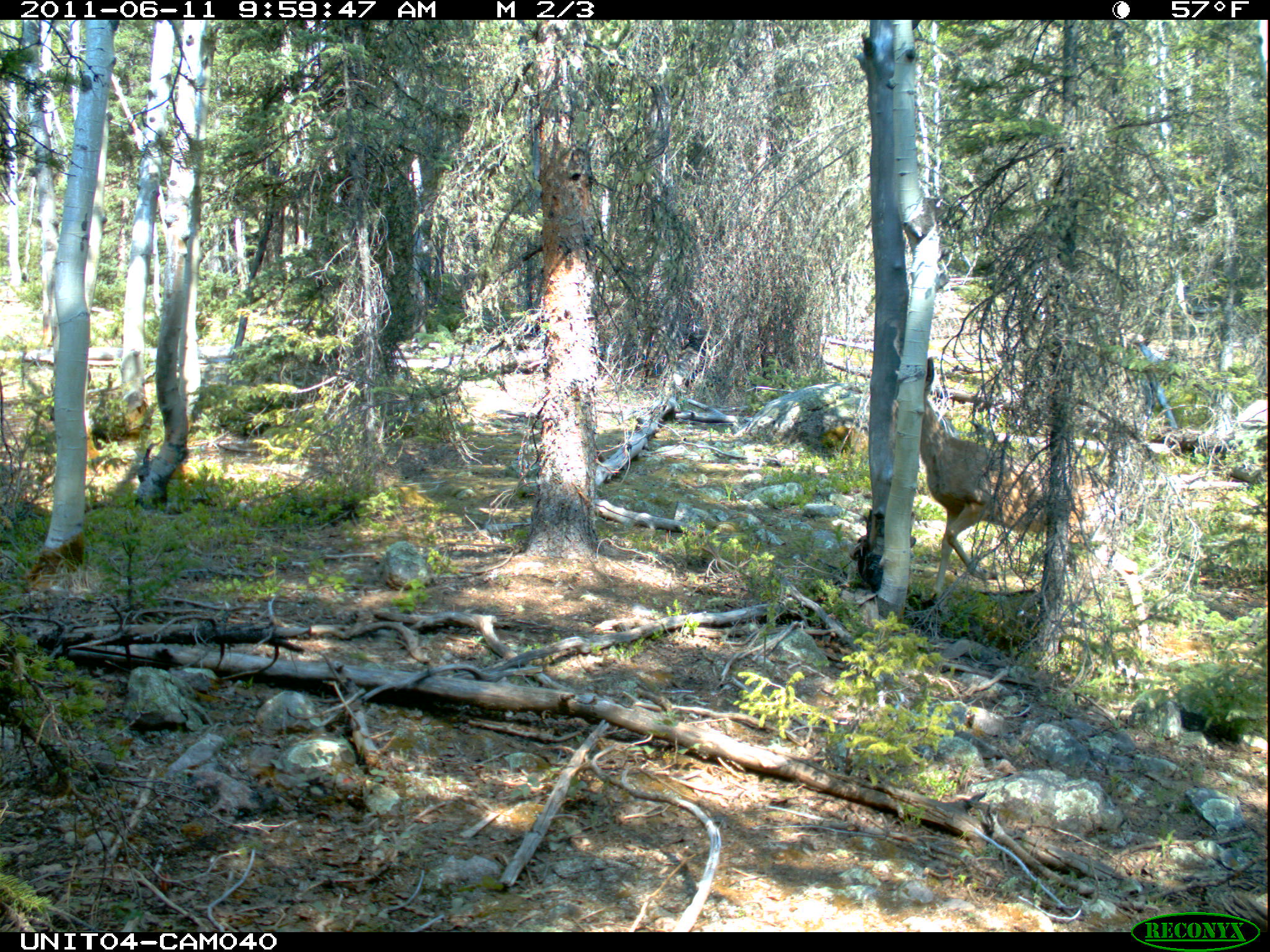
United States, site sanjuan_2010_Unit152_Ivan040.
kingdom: Animalia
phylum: Chordata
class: Mammalia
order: Artiodactyla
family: Cervidae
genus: Odocoileus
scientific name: Odocoileus hemionus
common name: mule deer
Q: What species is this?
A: Odocoileus hemionus (mule deer).